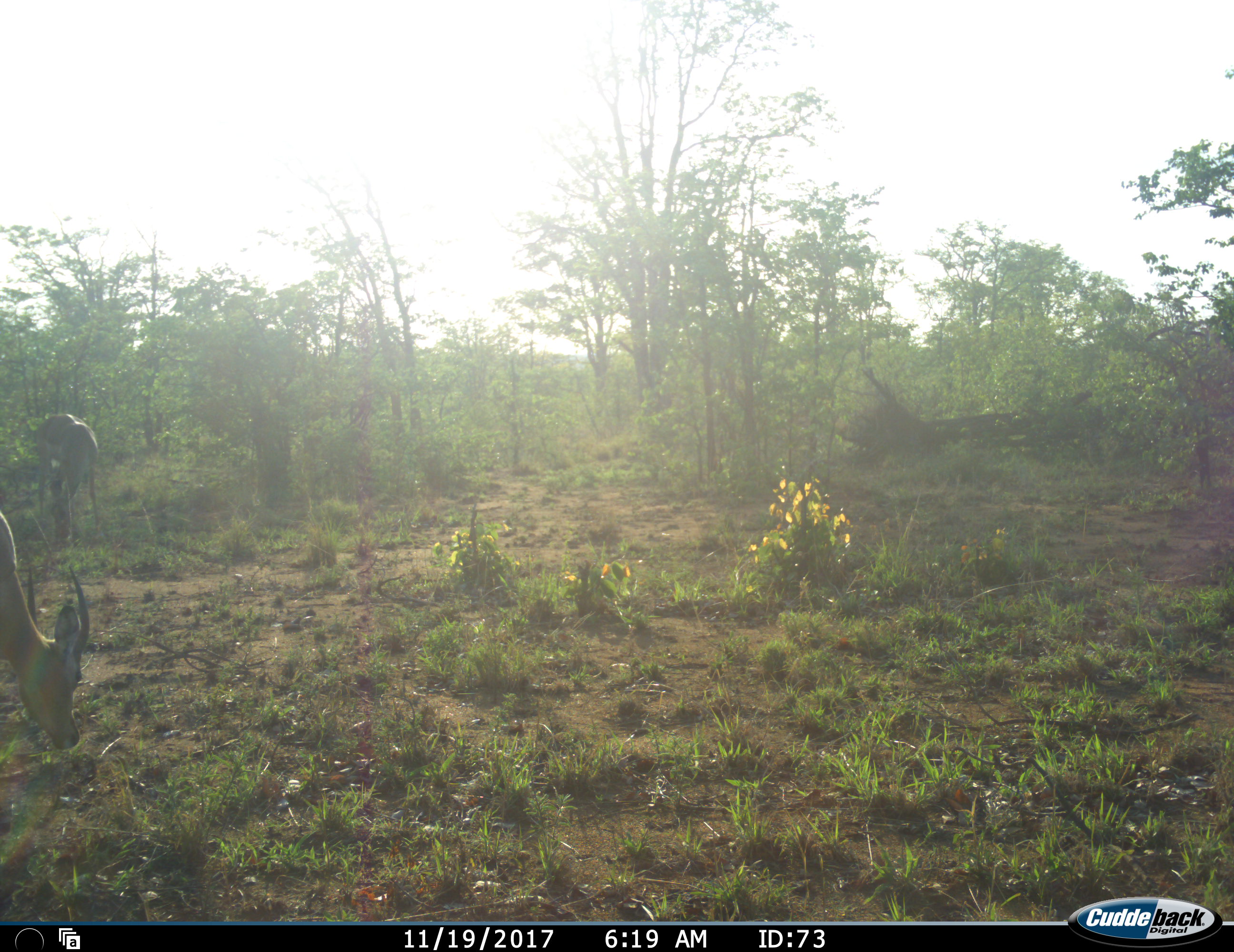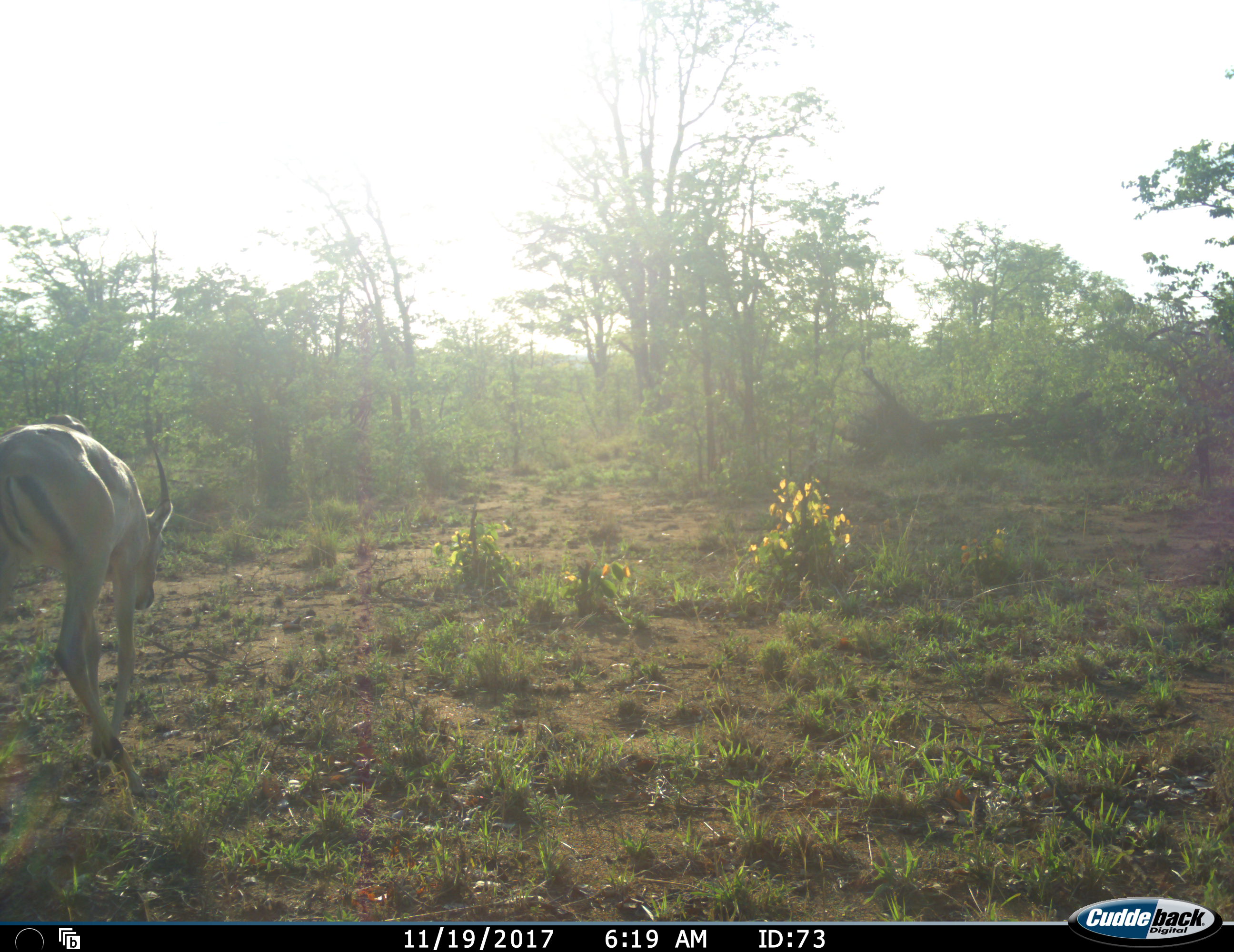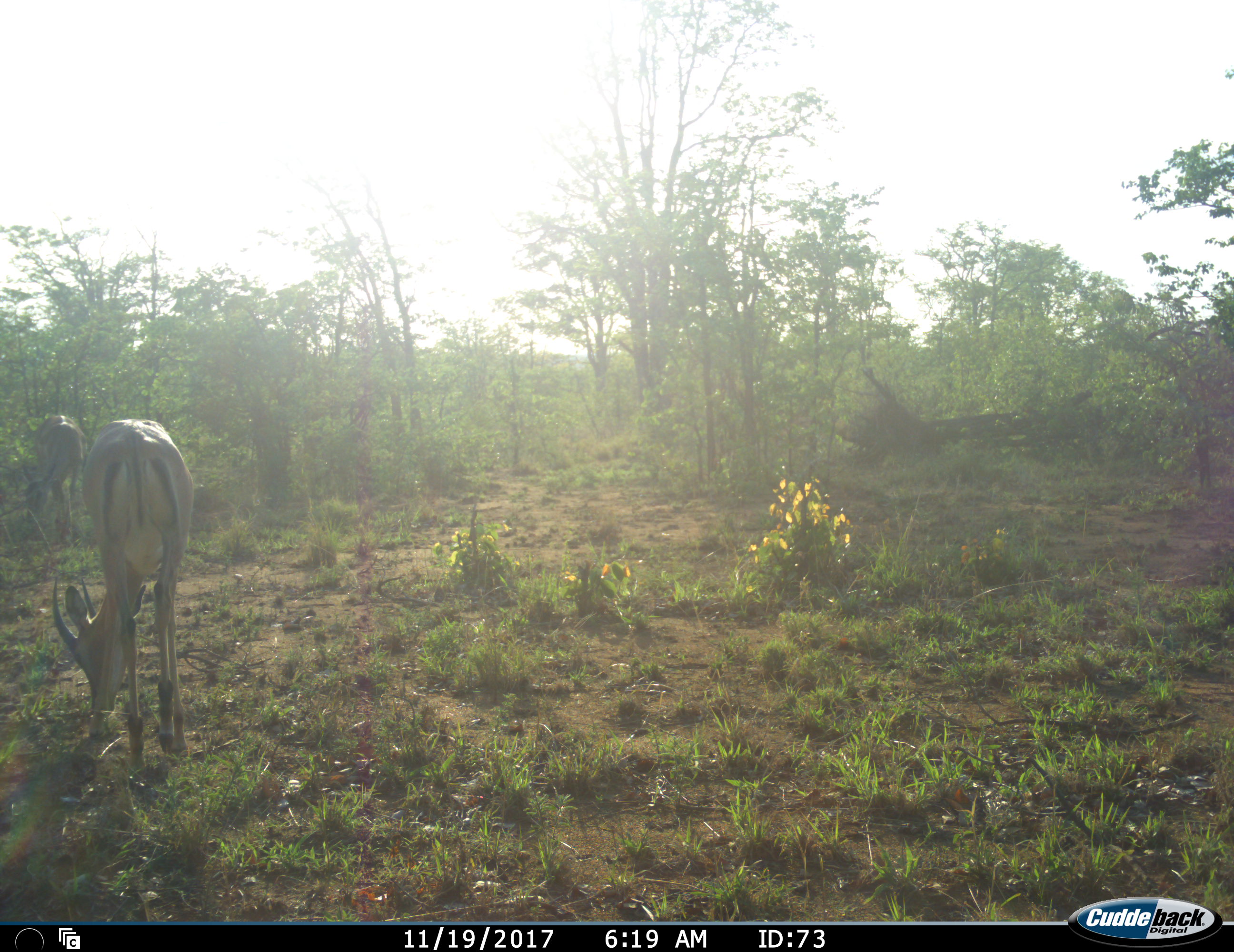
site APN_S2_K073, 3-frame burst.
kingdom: Animalia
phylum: Chordata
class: Mammalia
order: Artiodactyla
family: Bovidae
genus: Aepyceros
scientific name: Aepyceros melampus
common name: impala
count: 2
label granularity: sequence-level